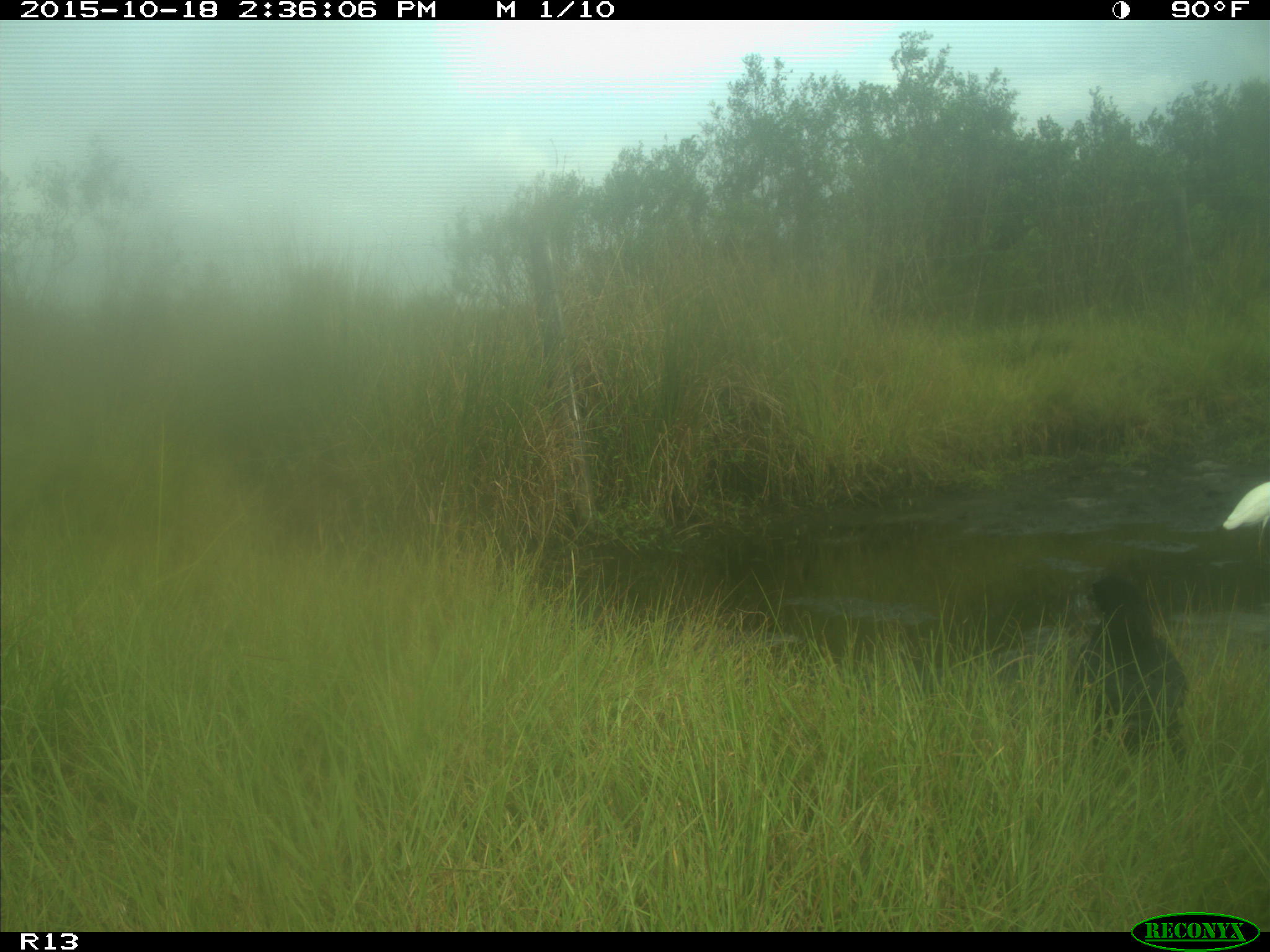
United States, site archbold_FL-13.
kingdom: Animalia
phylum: Chordata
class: Aves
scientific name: Aves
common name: birds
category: unidentified bird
Unidentified bird (birds) (Aves).